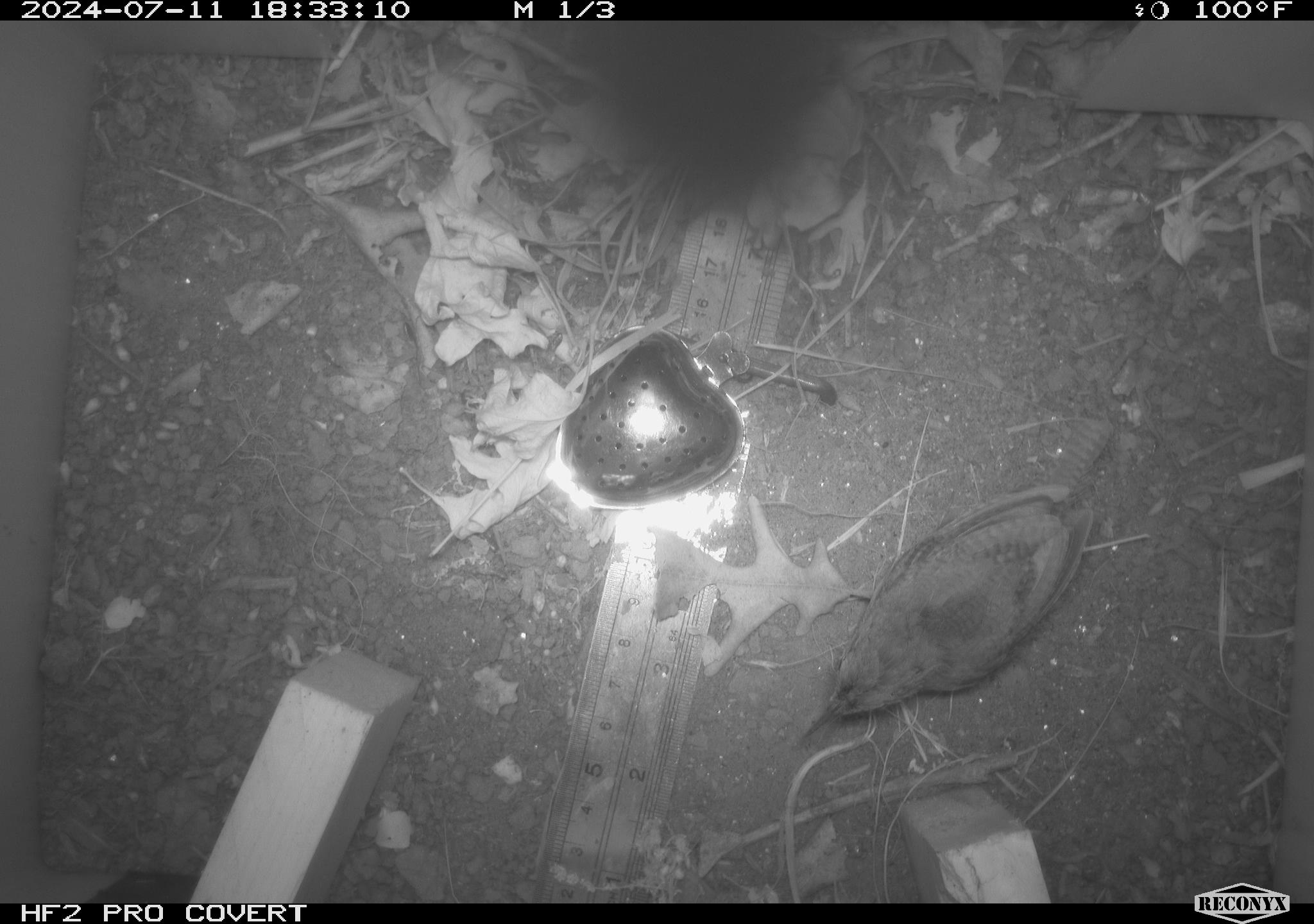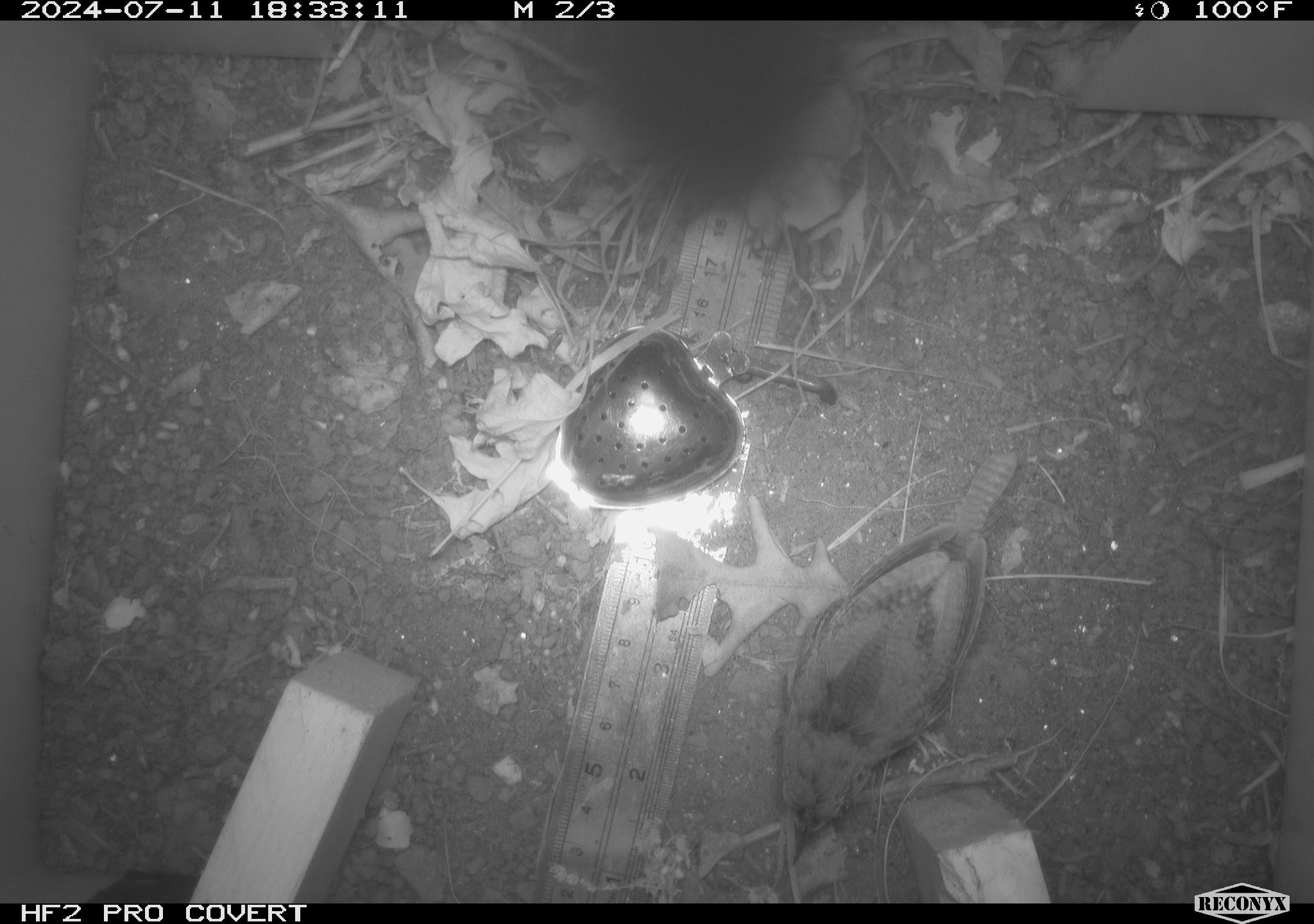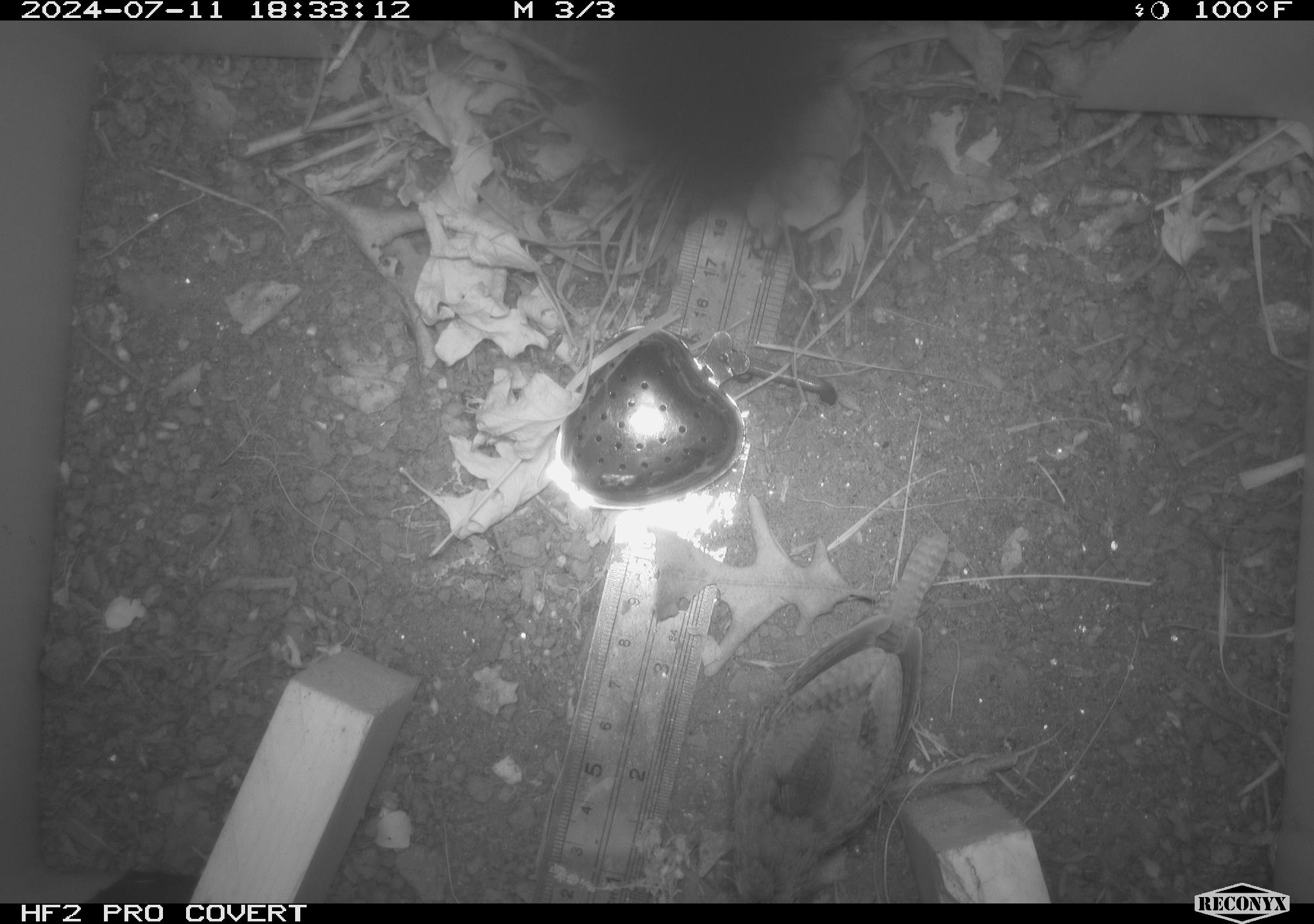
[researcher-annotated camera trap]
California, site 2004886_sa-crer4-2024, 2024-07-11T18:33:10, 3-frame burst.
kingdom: Animalia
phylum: Chordata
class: Aves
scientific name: Aves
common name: bird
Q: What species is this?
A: Bird (Aves).